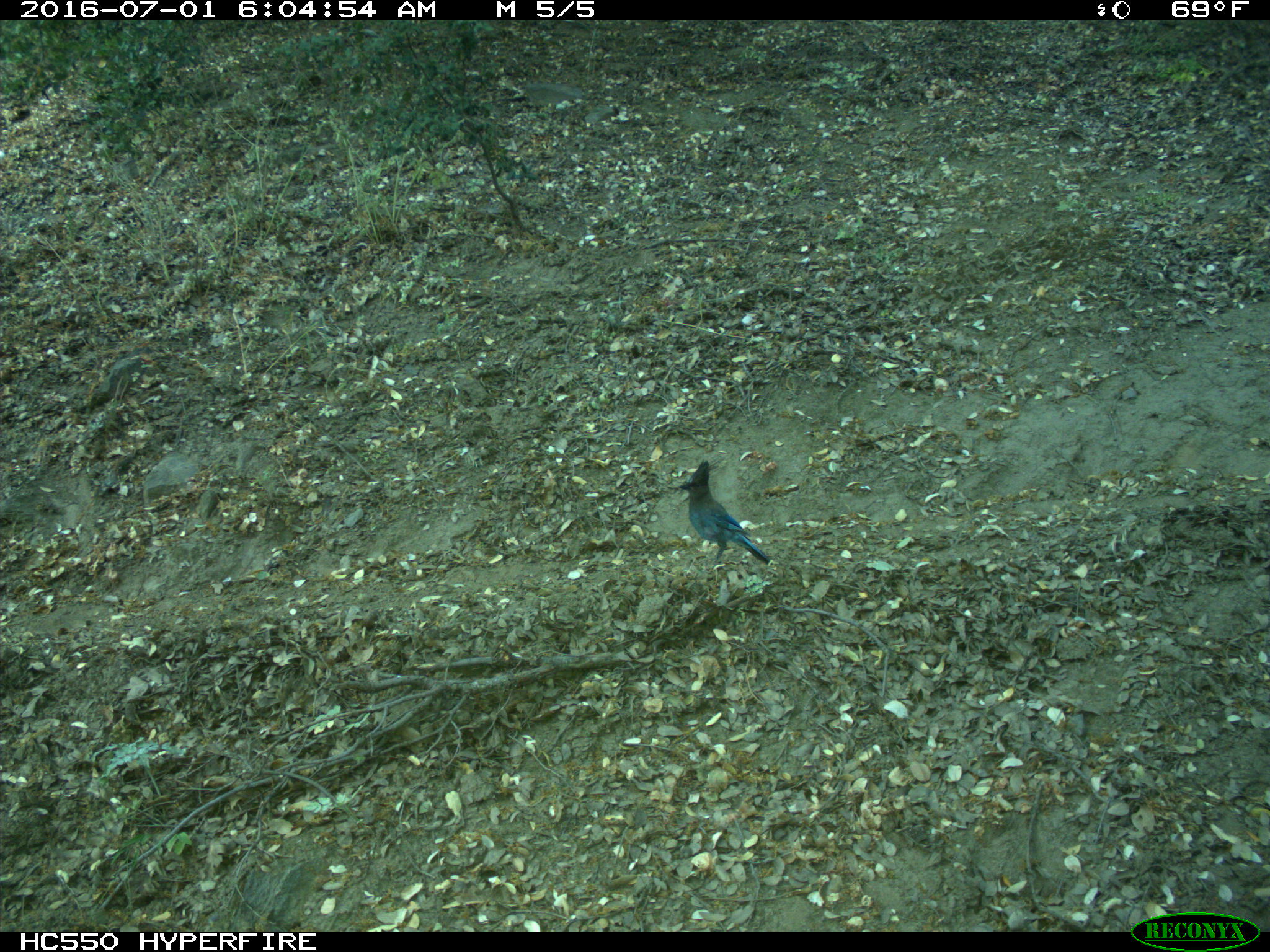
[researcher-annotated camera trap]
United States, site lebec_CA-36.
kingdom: Animalia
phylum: Chordata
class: Aves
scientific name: Aves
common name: birds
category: unidentified bird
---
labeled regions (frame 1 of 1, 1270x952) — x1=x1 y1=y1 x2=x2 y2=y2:
animal: x1=678 y1=460 x2=770 y2=574